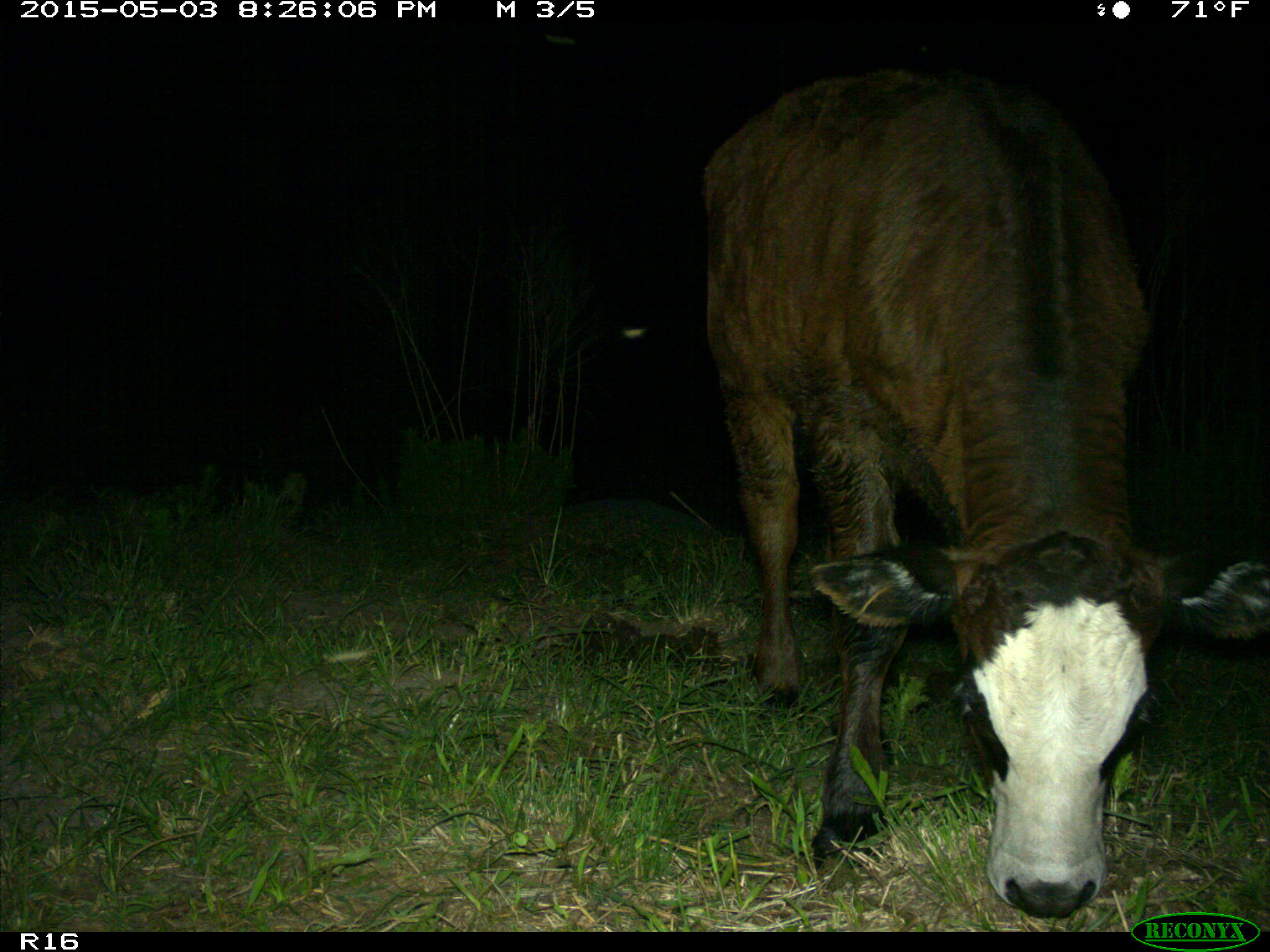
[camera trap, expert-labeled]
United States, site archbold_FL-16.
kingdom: Animalia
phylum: Chordata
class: Mammalia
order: Artiodactyla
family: Bovidae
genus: Bos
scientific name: Bos taurus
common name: domestic cow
Bos taurus (domestic cow).